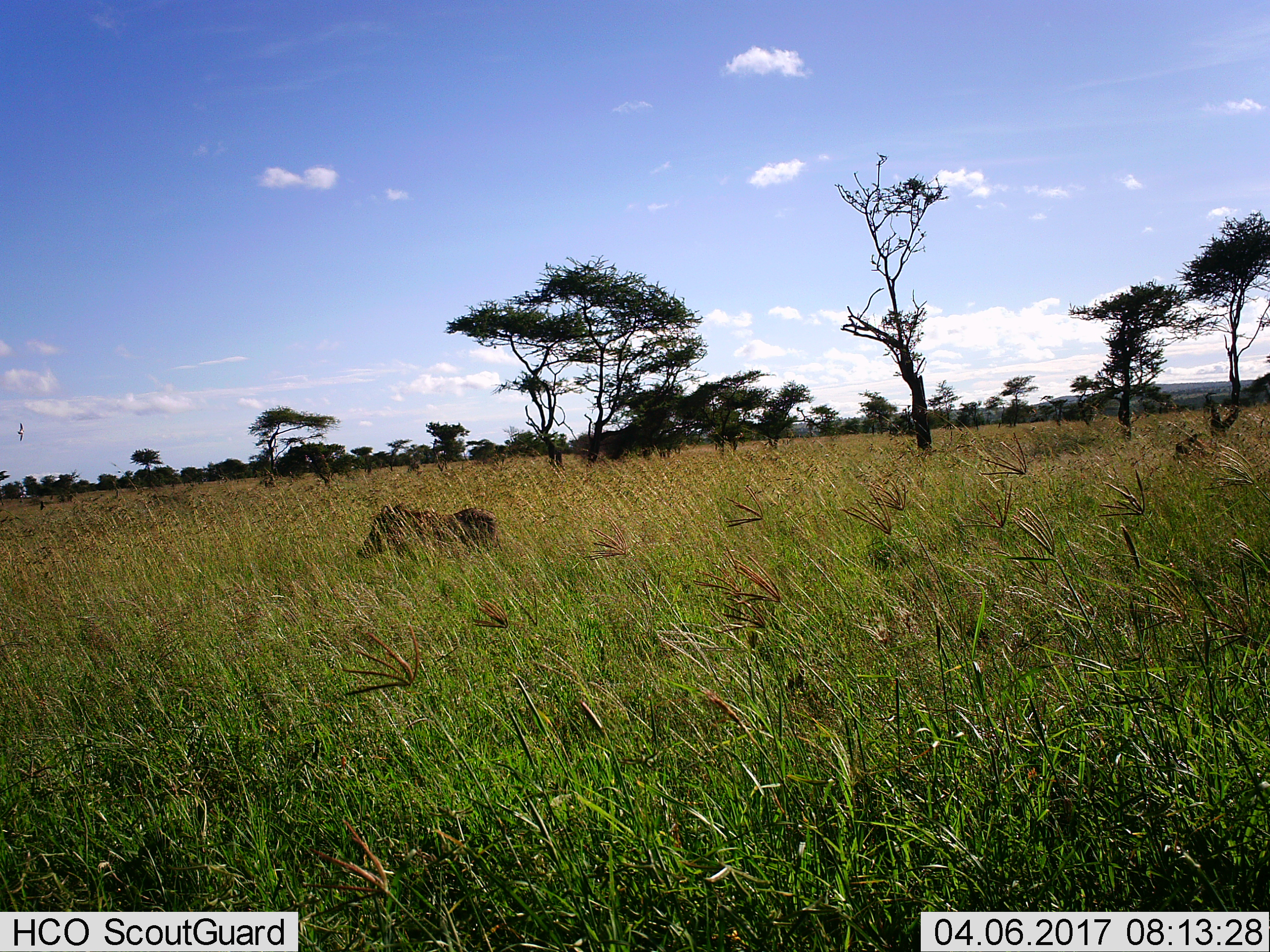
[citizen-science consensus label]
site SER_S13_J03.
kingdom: Animalia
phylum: Chordata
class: Mammalia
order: Artiodactyla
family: Suidae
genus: Phacochoerus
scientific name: Phacochoerus africanus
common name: warthog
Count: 1.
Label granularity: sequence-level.